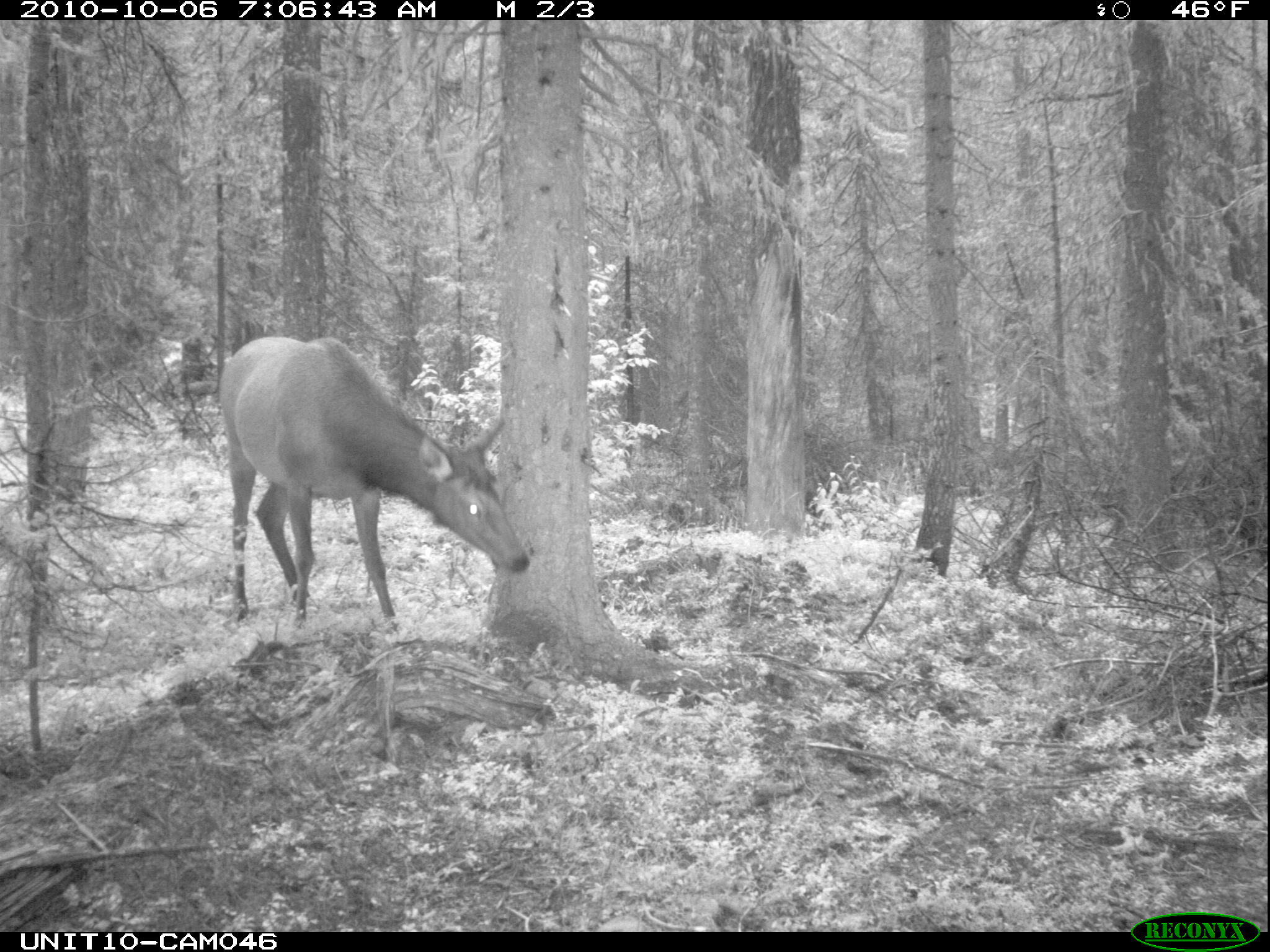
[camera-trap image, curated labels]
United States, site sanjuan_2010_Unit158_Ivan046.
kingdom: Animalia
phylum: Chordata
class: Mammalia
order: Artiodactyla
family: Cervidae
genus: Cervus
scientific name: Cervus elaphus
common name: red deer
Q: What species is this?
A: Cervus elaphus (red deer).